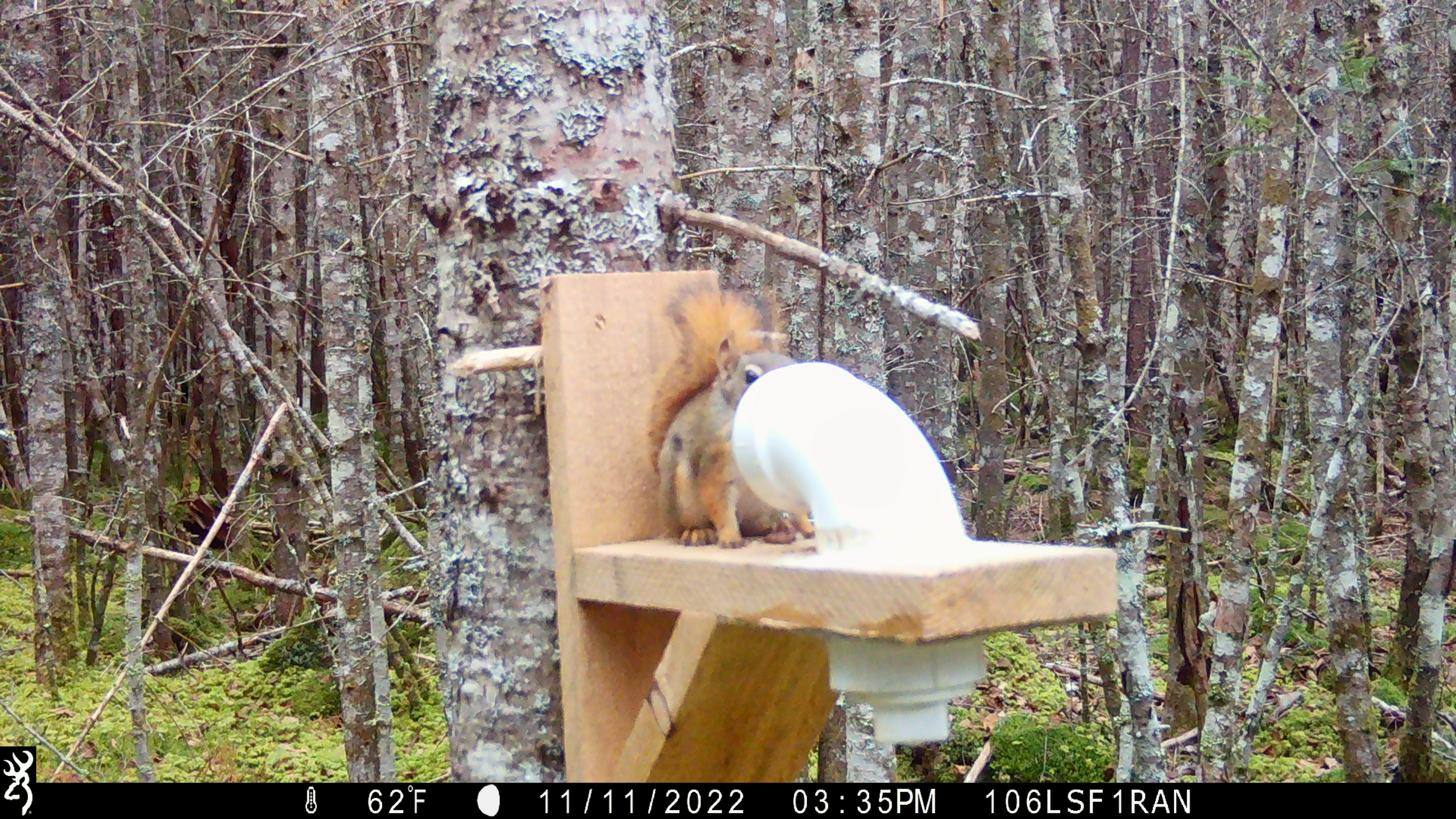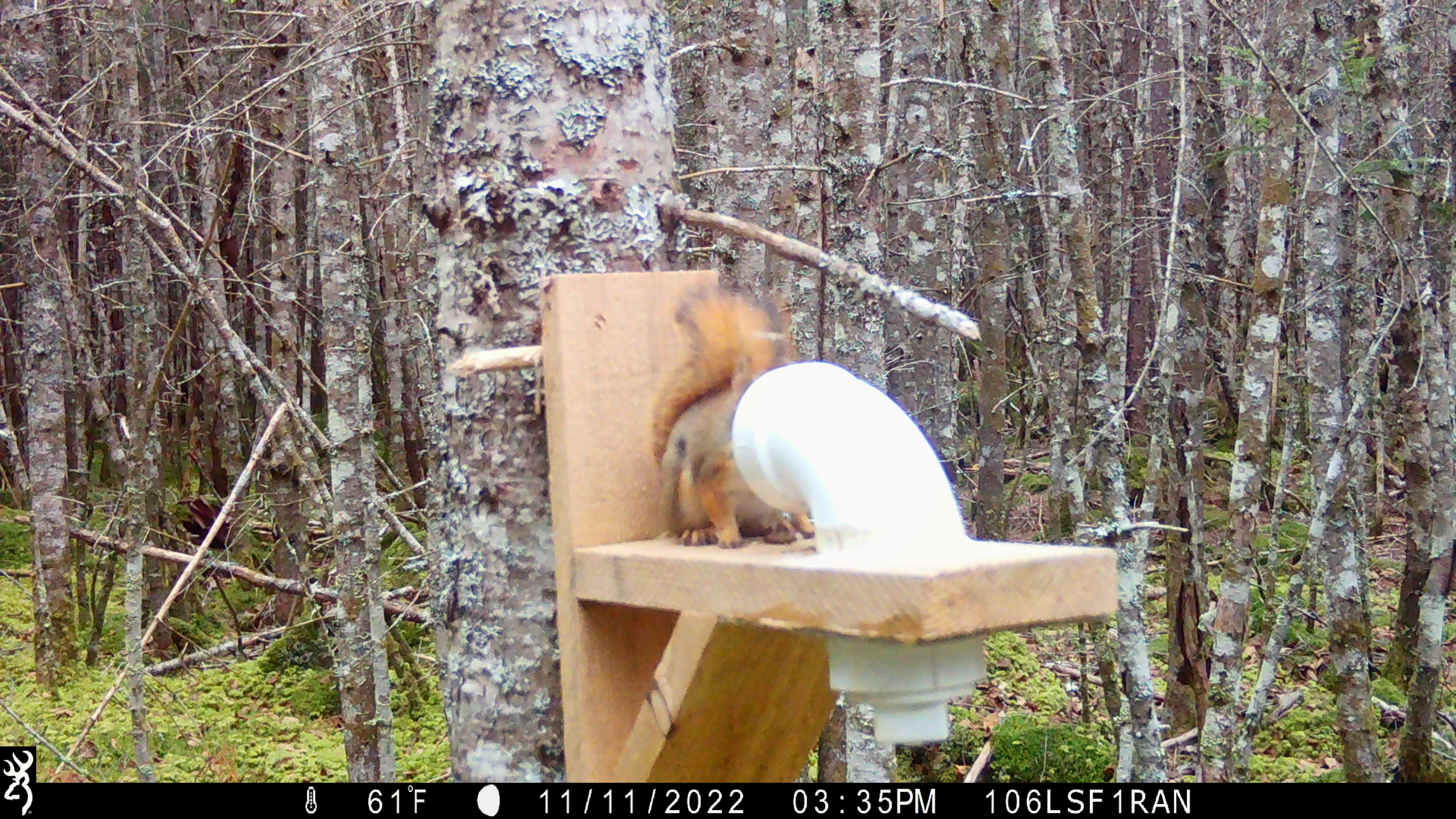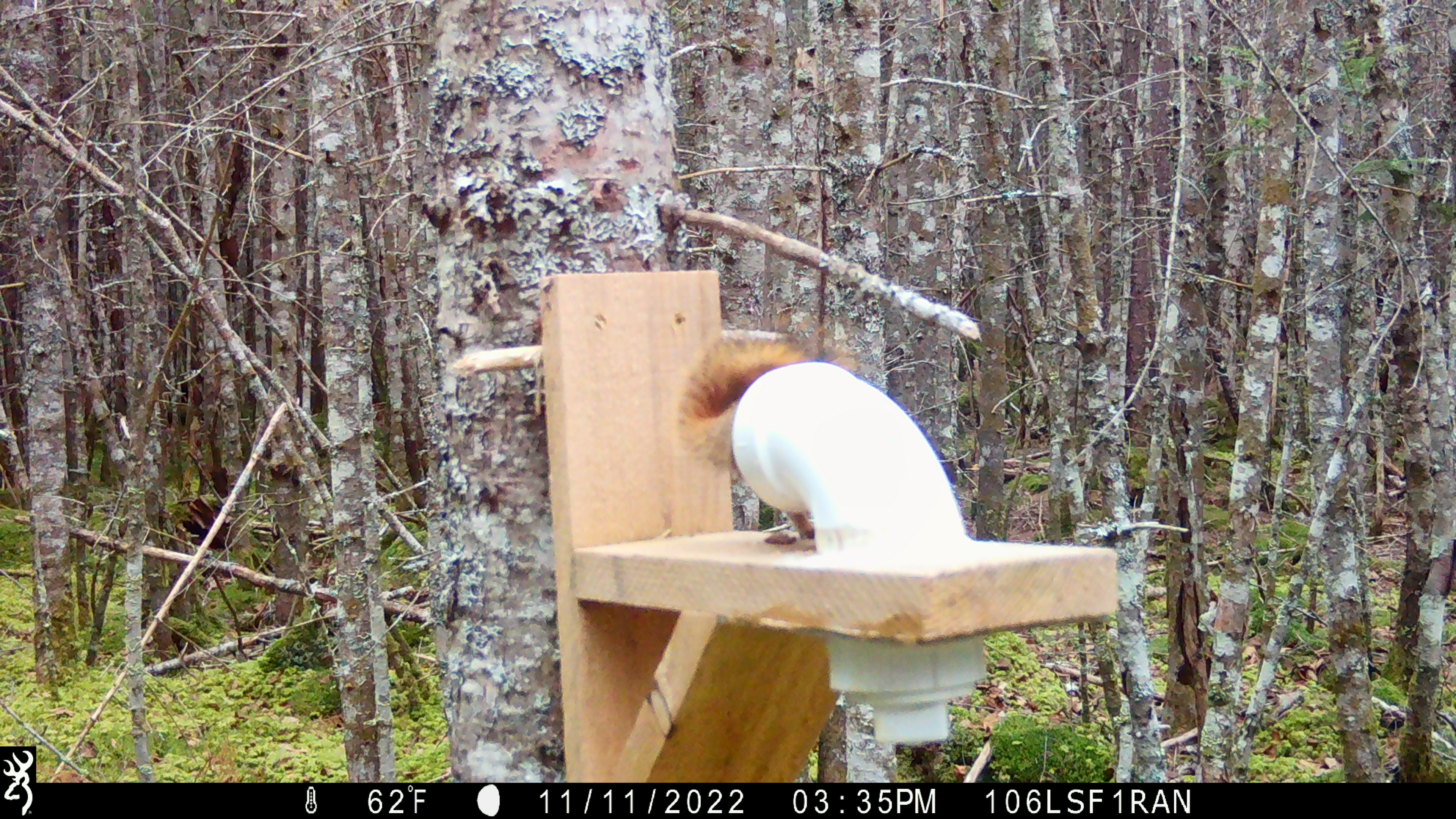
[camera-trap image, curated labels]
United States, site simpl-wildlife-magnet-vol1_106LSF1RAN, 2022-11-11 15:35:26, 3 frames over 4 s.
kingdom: Animalia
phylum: Chordata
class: Mammalia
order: Rodentia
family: Sciuridae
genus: Tamiasciurus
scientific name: Tamiasciurus hudsonicus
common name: red squirrel